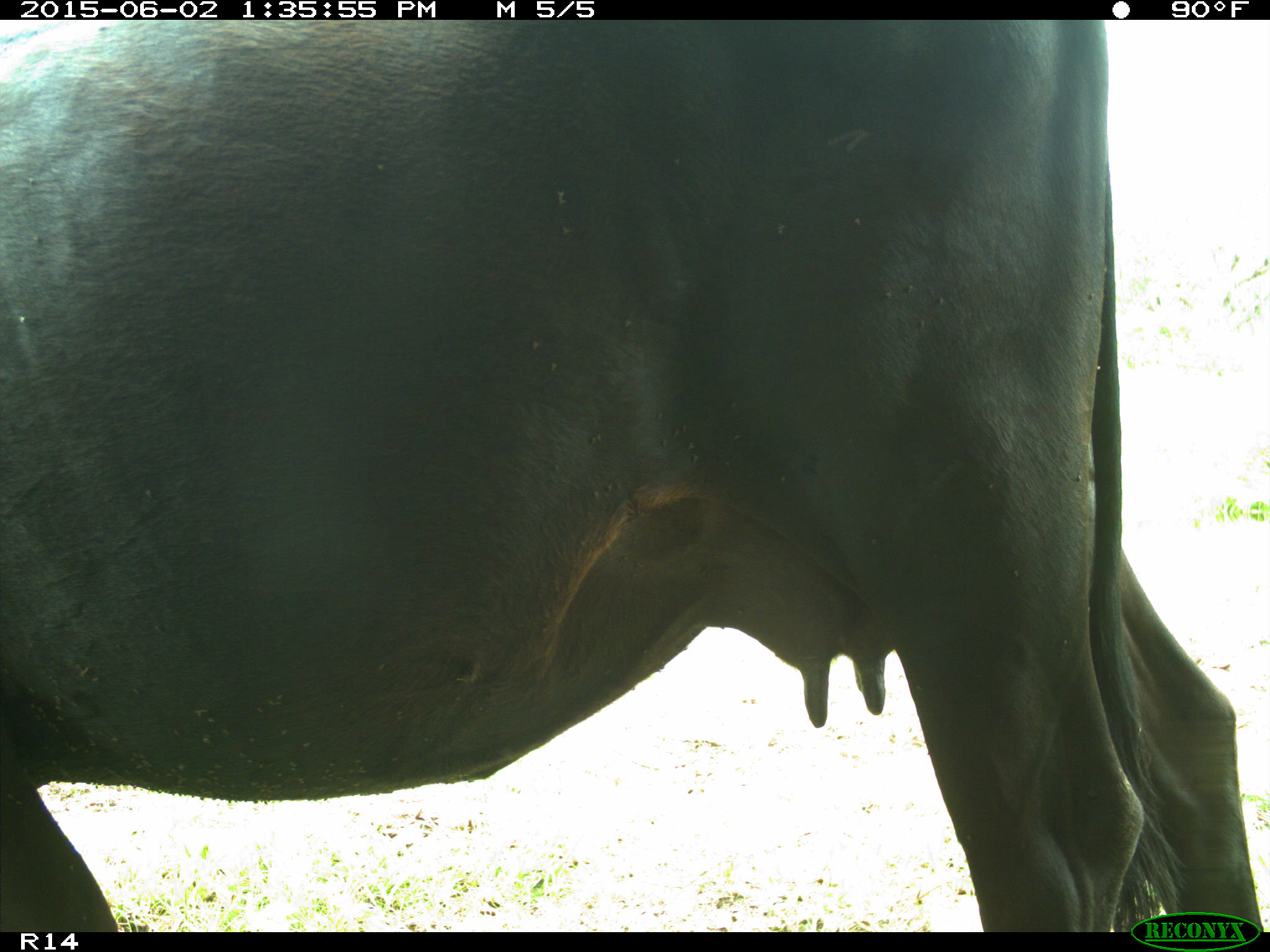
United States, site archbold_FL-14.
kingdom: Animalia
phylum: Chordata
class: Mammalia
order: Artiodactyla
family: Bovidae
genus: Bos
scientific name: Bos taurus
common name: domestic cow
Bos taurus (domestic cow).